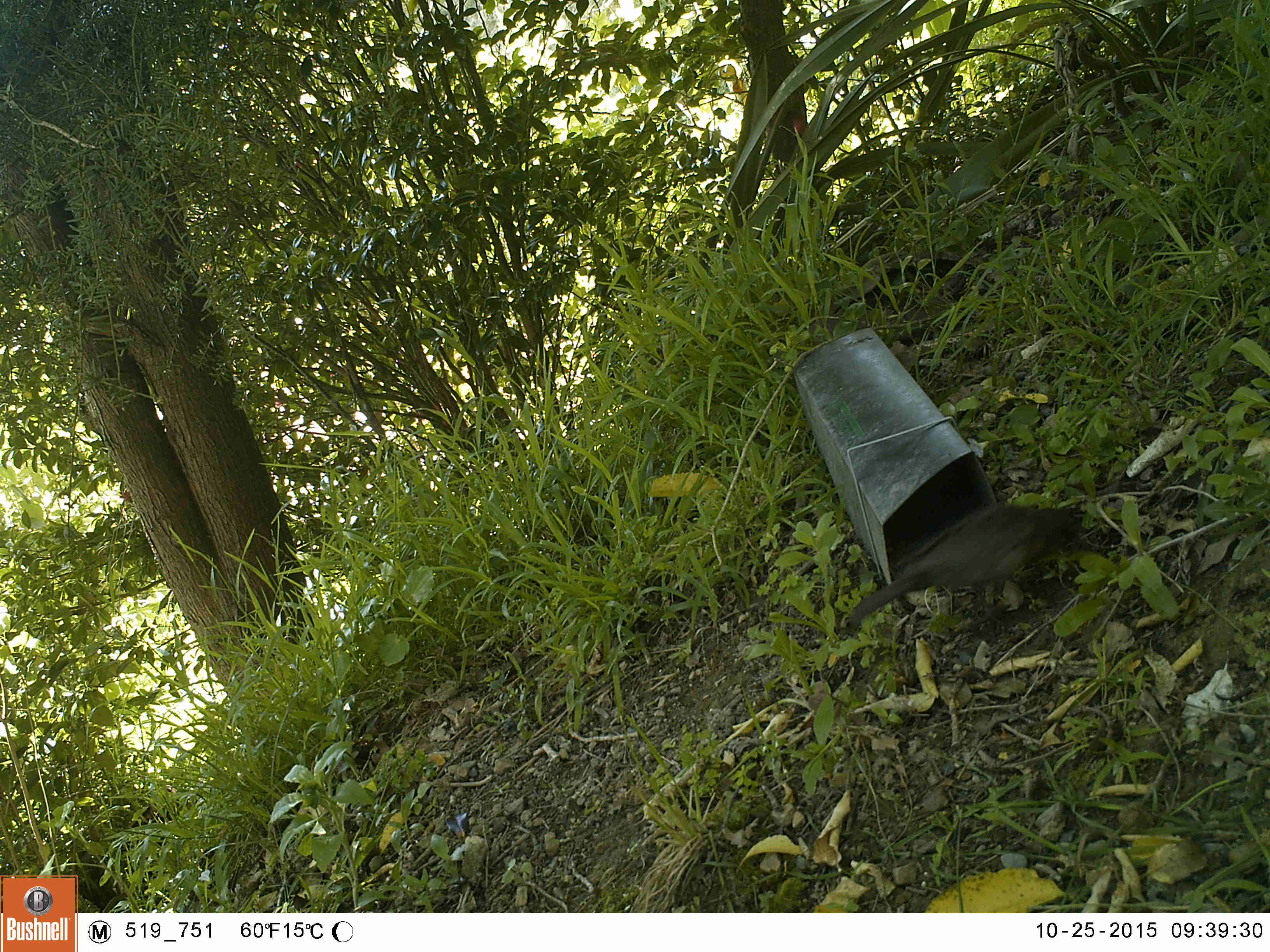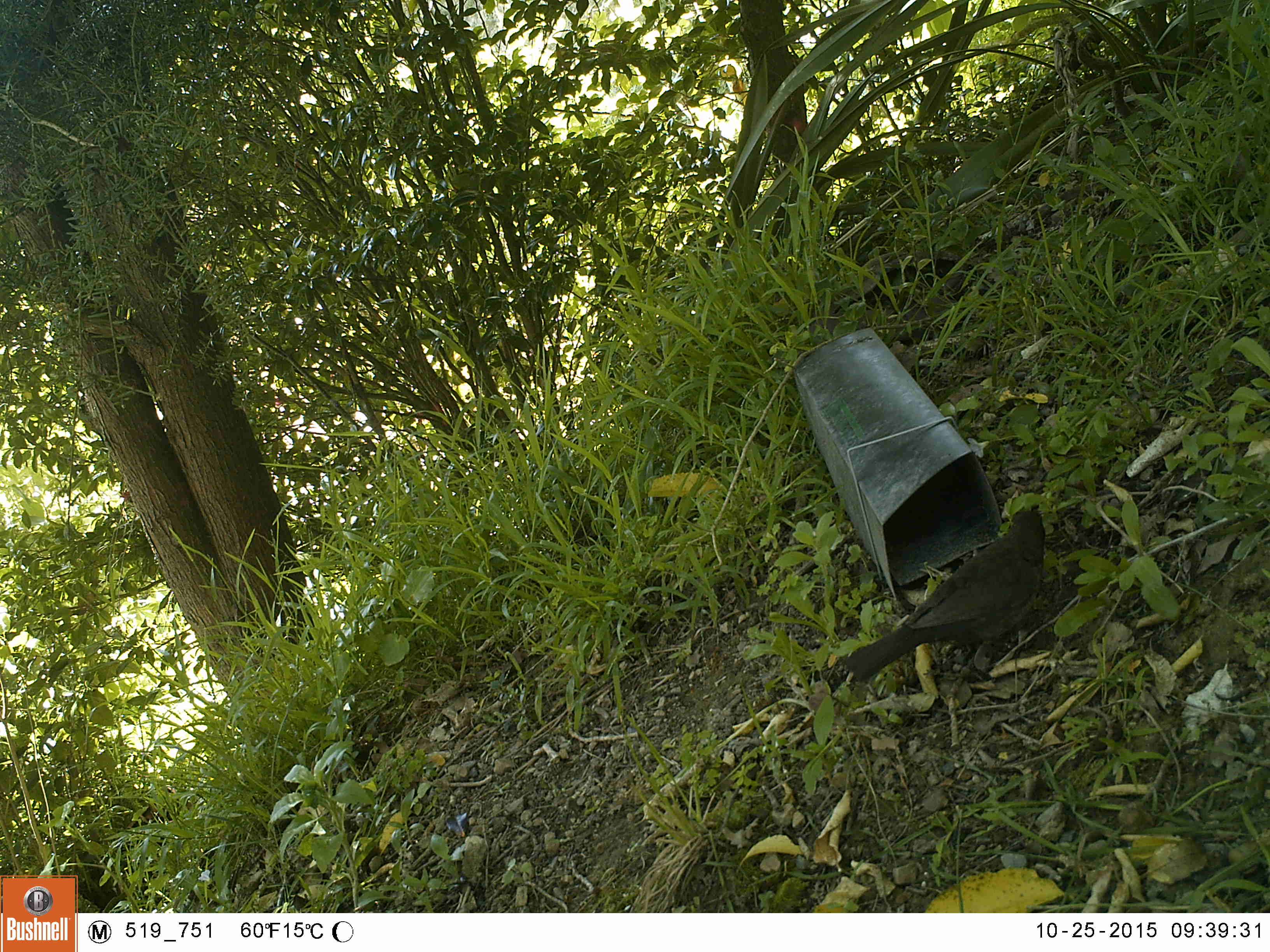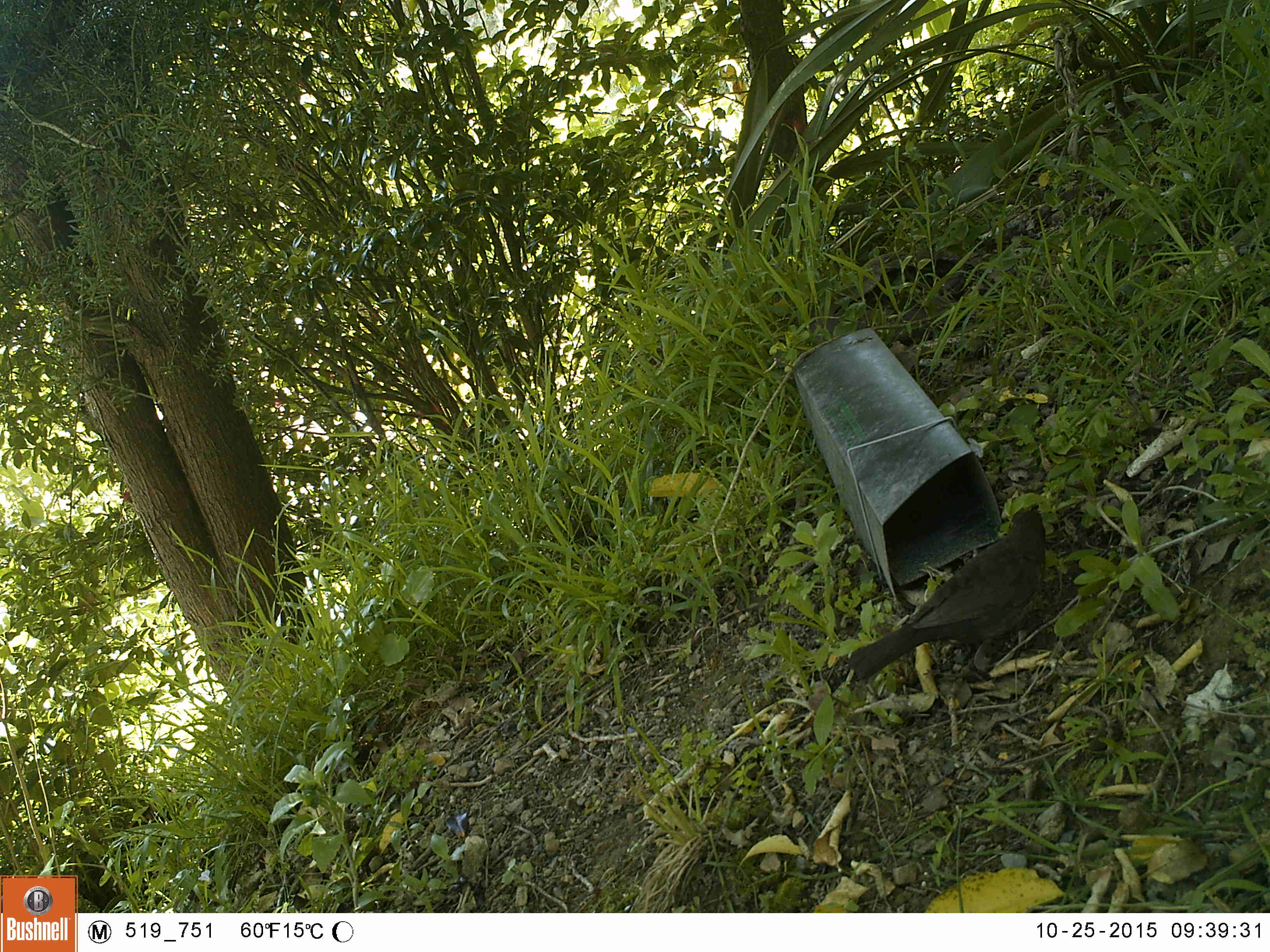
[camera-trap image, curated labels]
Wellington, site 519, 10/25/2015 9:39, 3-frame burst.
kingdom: Animalia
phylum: Chordata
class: Aves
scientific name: Aves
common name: bird